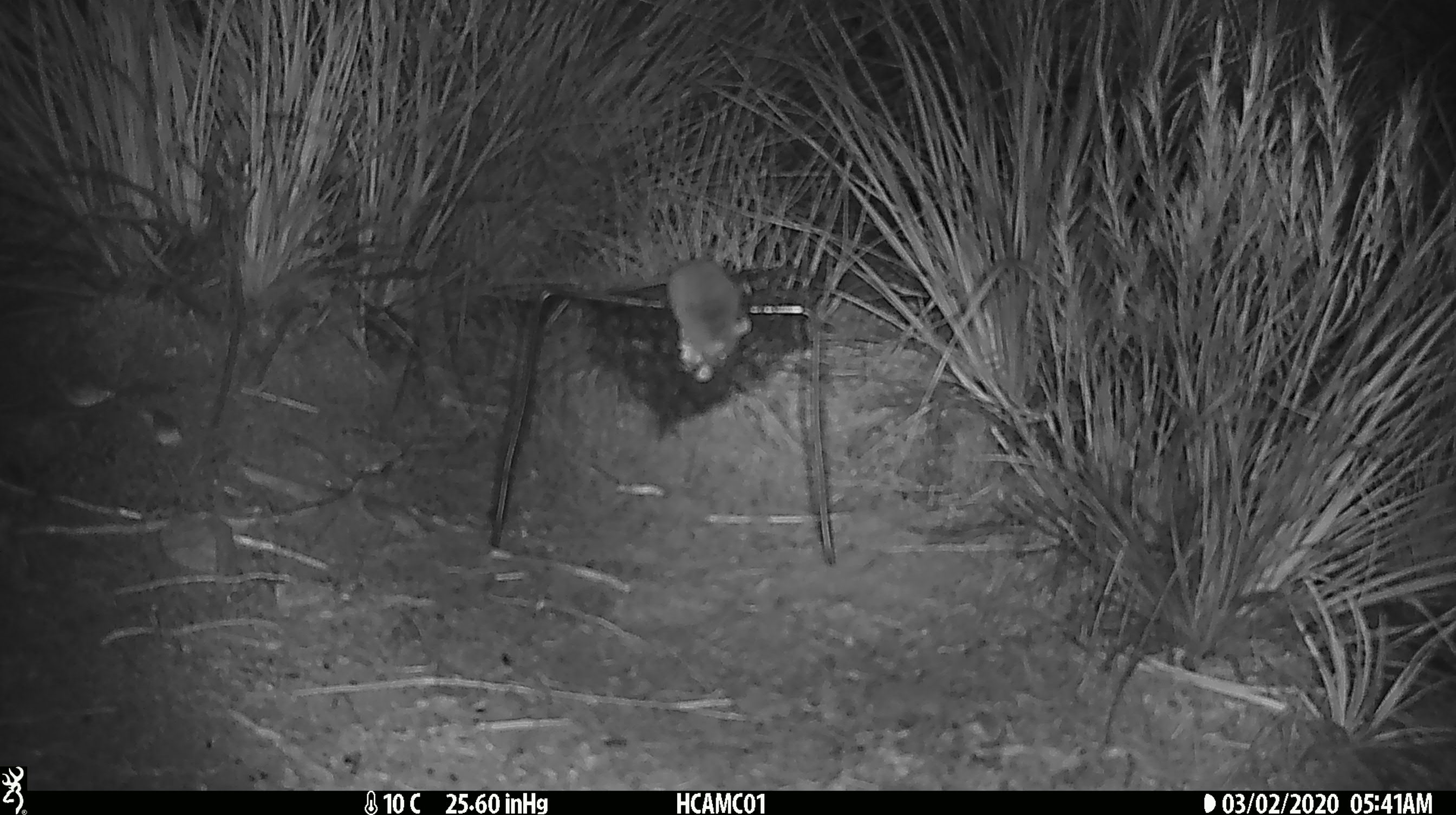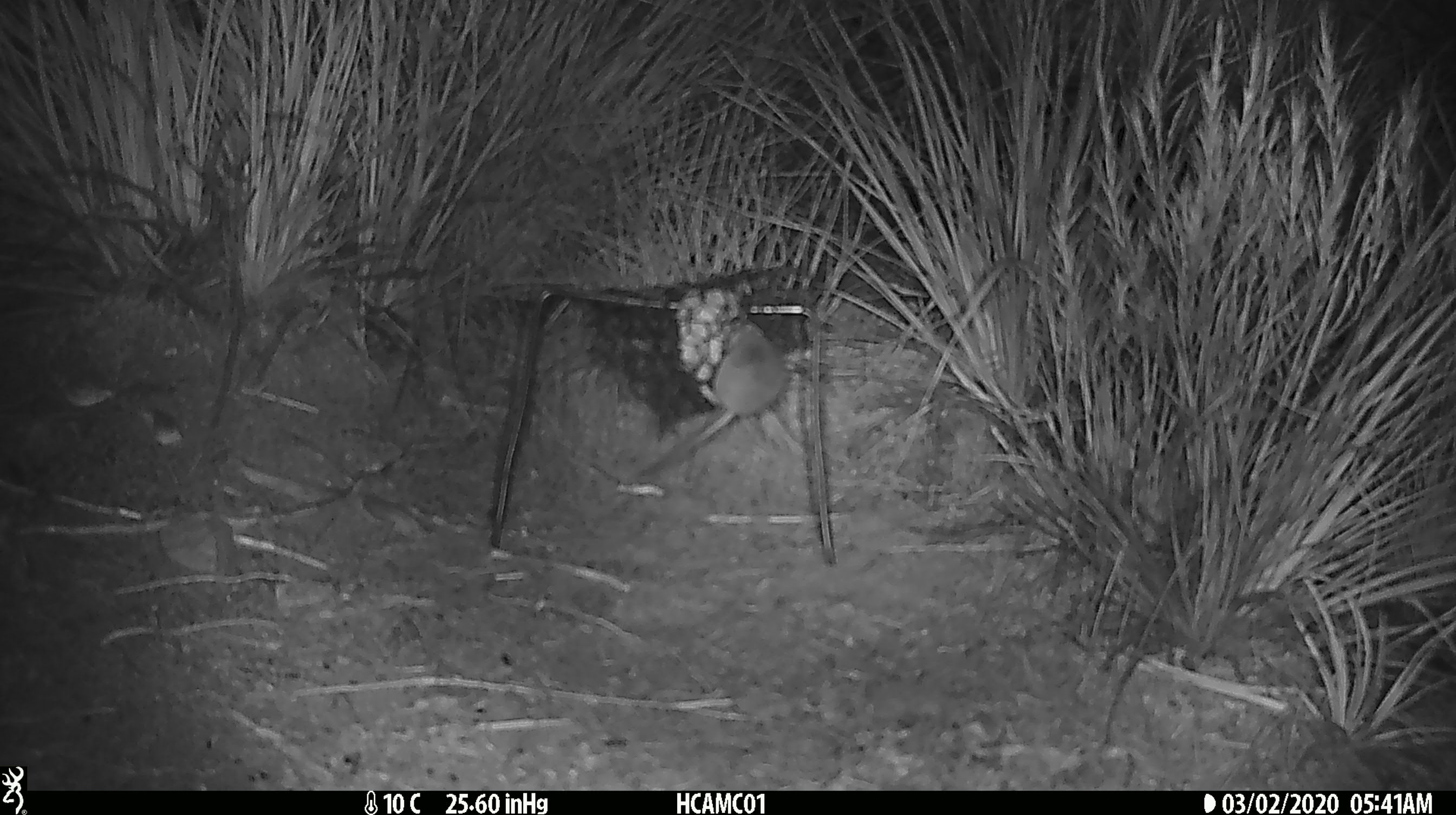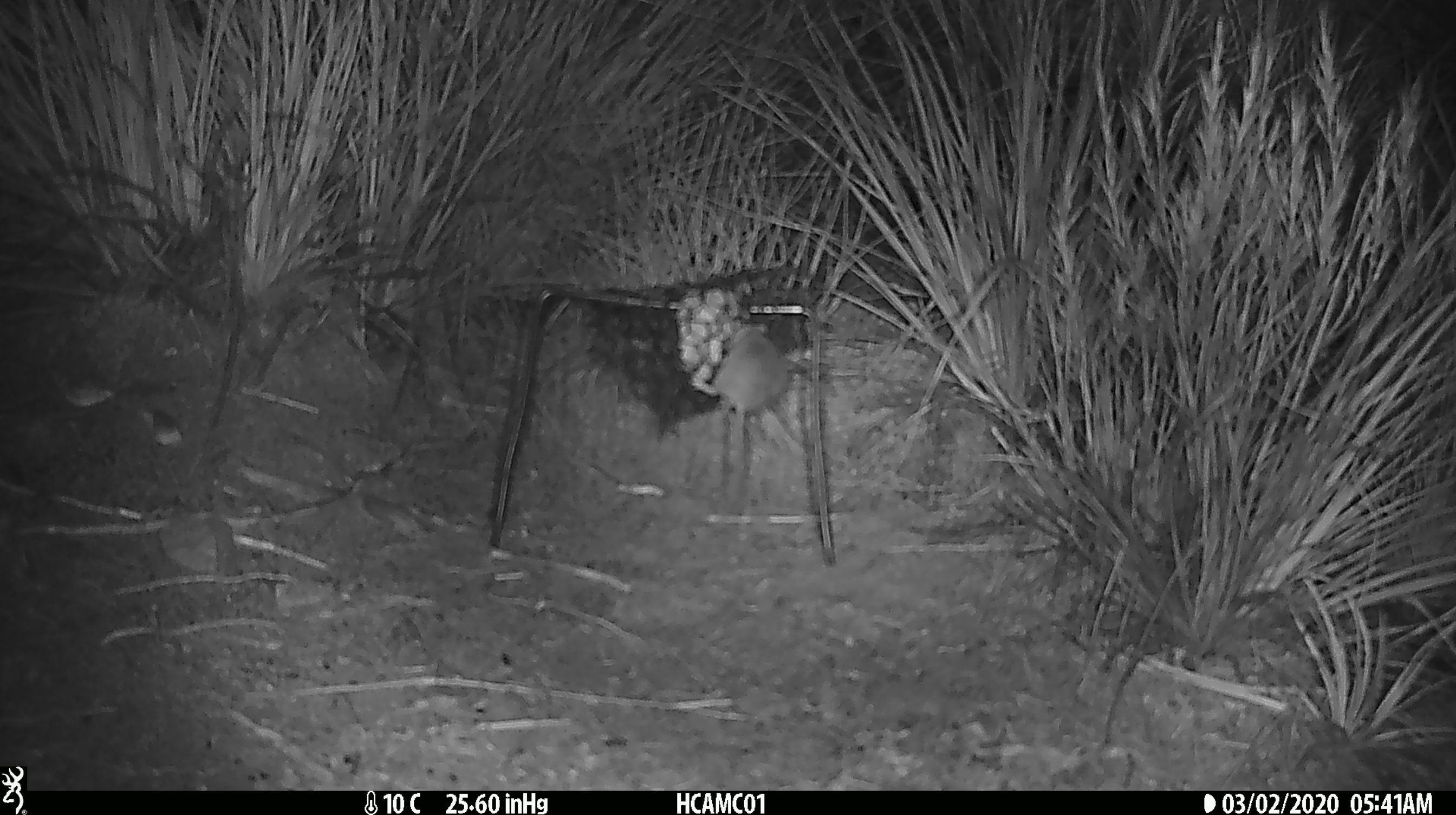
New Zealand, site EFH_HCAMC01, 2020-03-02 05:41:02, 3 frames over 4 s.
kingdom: Animalia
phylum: Chordata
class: Mammalia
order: Rodentia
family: Muridae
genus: Mus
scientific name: Mus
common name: mouse